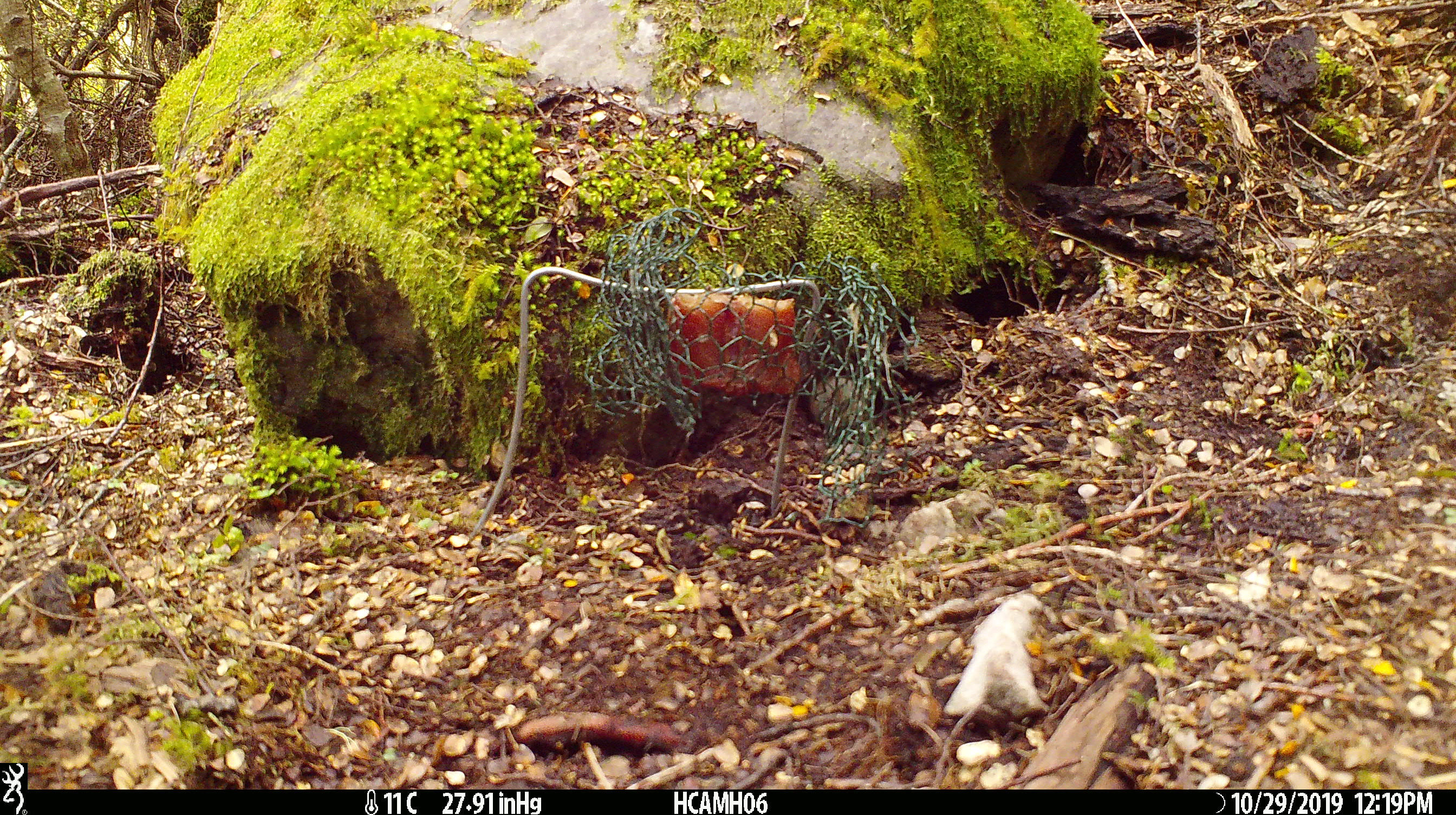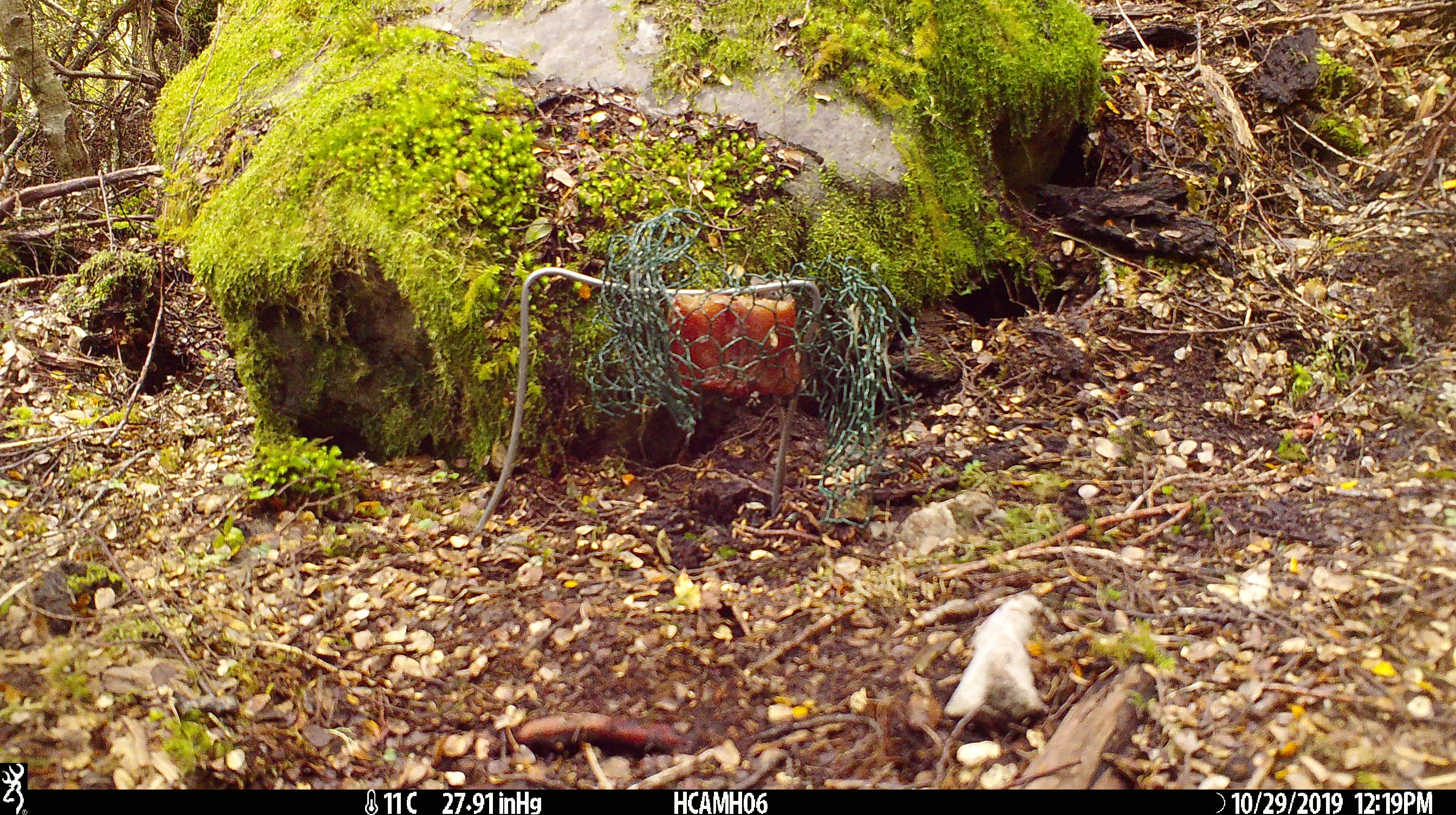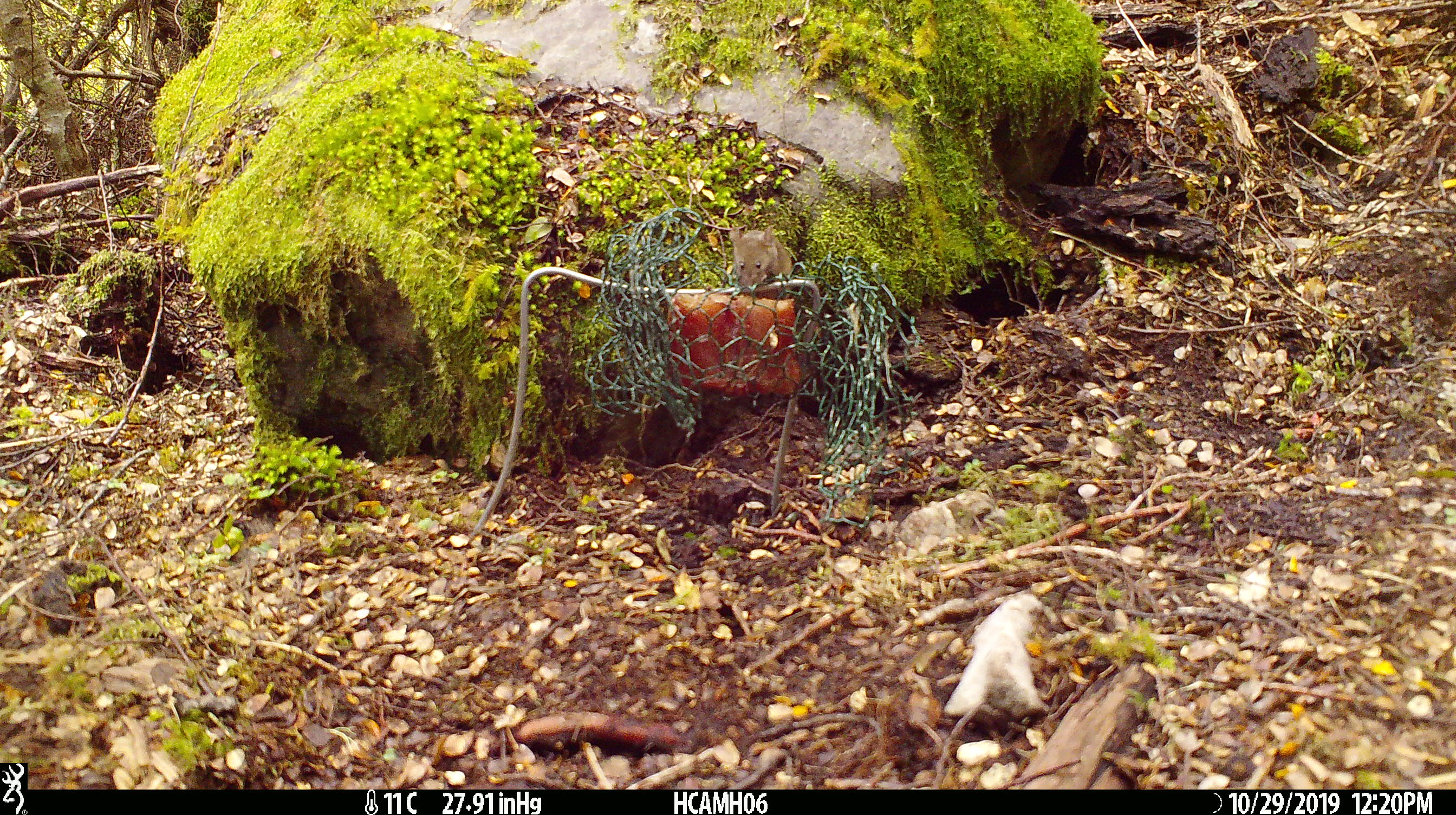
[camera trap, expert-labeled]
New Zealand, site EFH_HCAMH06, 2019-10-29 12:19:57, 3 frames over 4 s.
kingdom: Animalia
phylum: Chordata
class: Mammalia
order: Rodentia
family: Muridae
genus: Mus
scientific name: Mus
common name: mouse